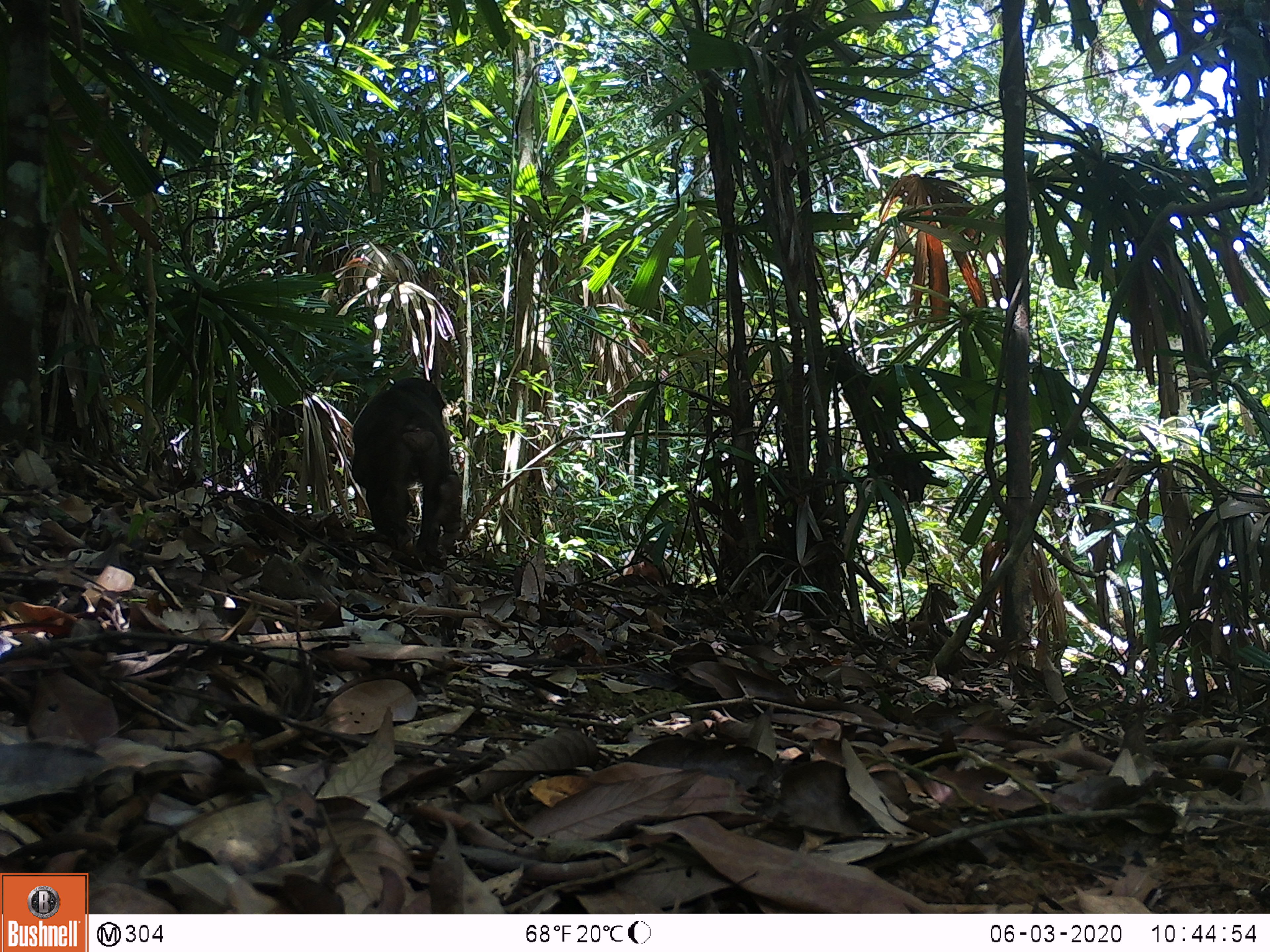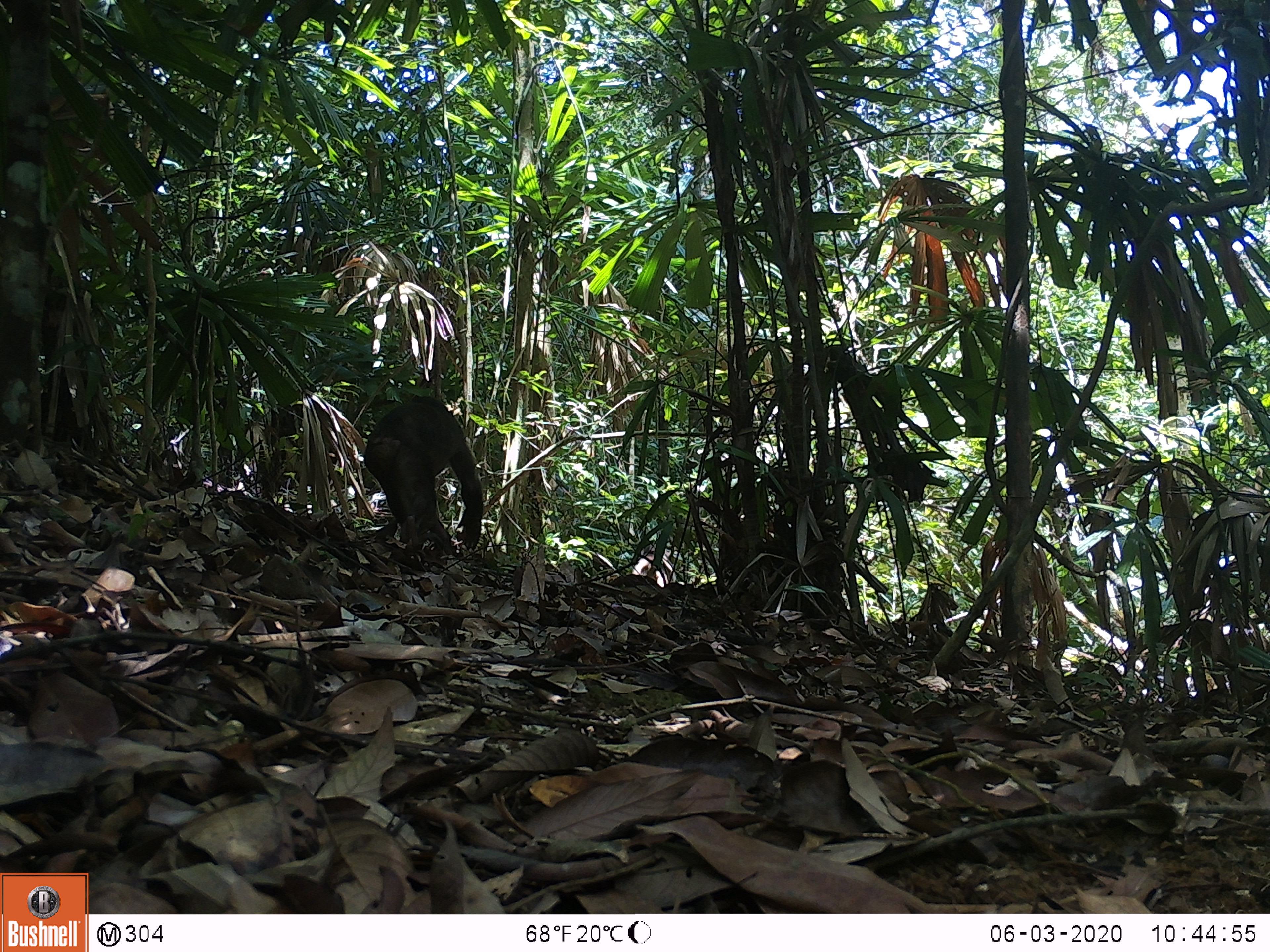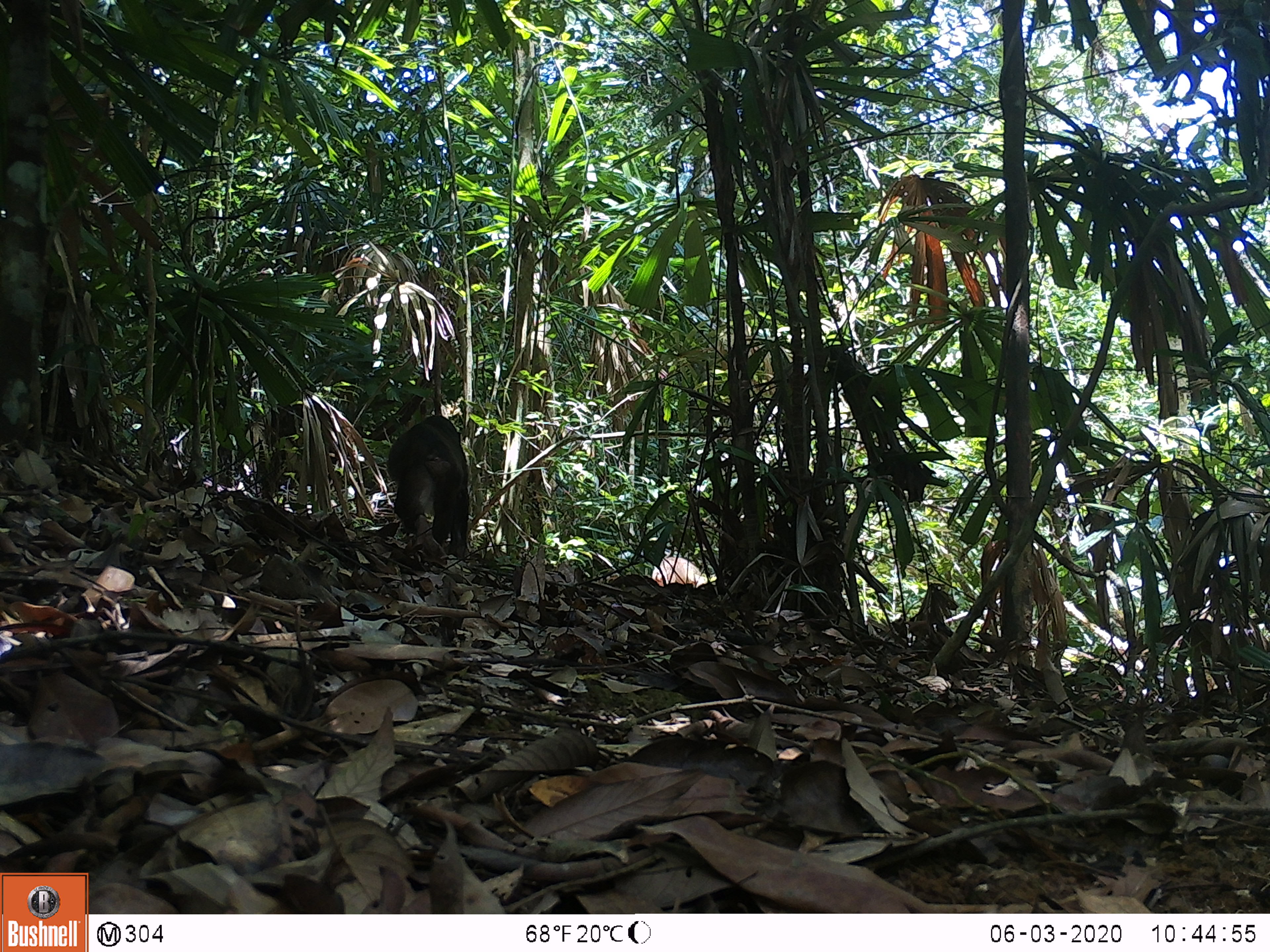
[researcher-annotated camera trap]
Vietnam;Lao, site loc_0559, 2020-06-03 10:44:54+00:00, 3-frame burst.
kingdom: Animalia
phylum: Chordata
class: Mammalia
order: Primates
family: Cercopithecidae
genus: Macaca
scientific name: Macaca arctoides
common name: stump-tailed macaque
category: stump tailed macaque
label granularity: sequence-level